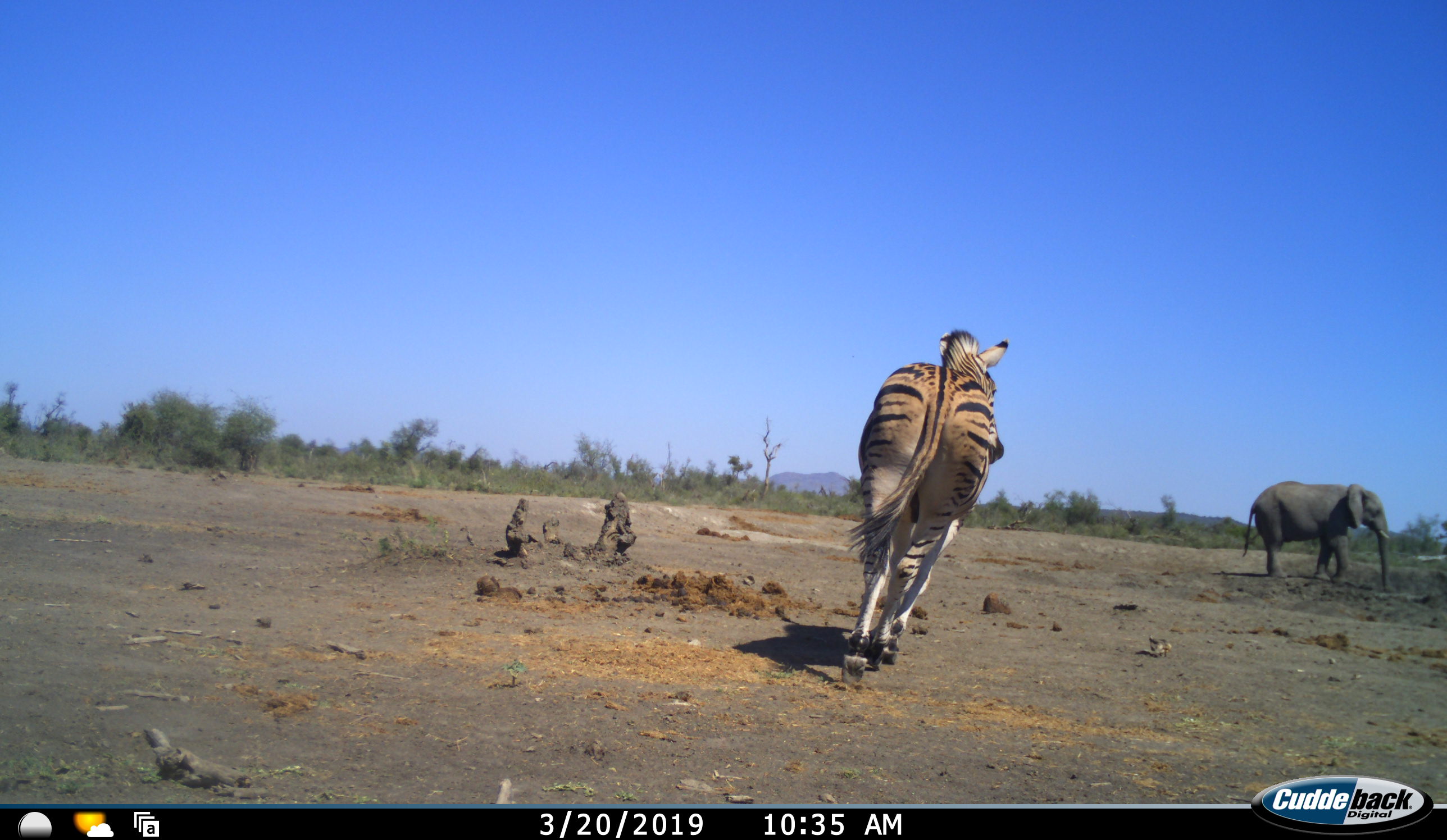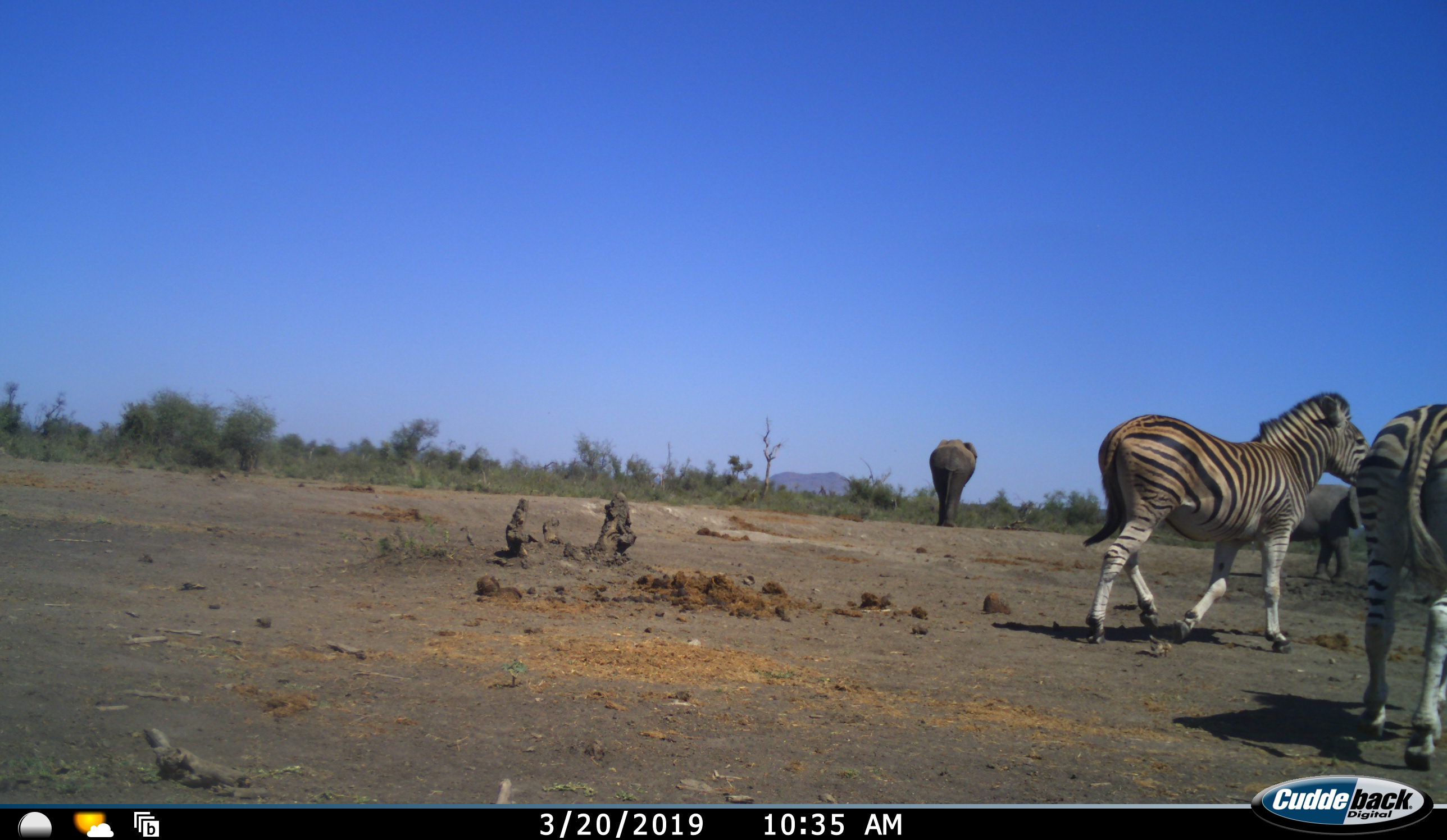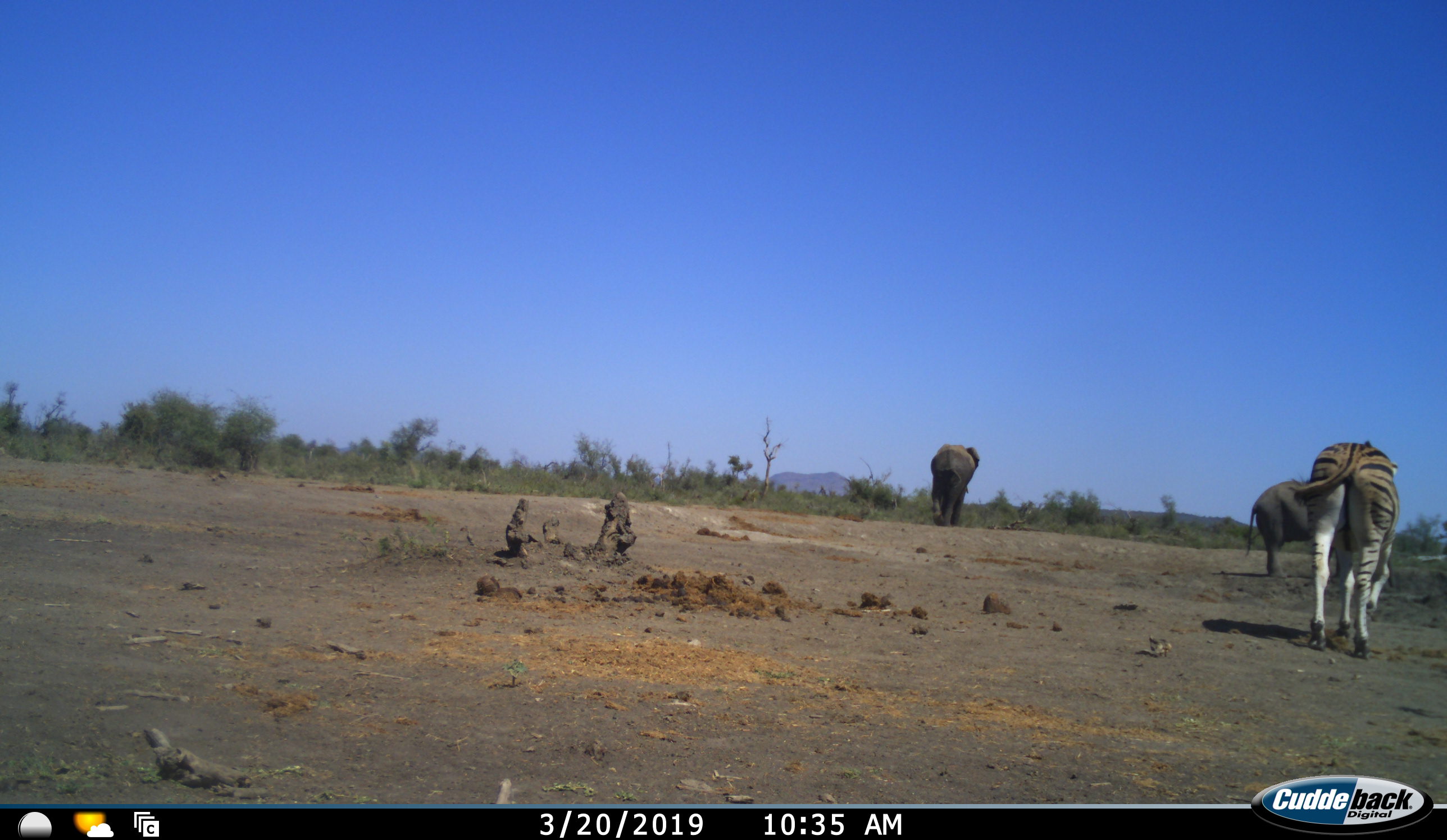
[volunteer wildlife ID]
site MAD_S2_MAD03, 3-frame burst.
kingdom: Animalia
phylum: Chordata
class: Mammalia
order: Proboscidea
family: Elephantidae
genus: Loxodonta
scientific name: Loxodonta africana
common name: african bush elephant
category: elephant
Elephant (african bush elephant) (Loxodonta africana), count 2. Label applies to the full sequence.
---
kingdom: Animalia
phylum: Chordata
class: Mammalia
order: Perissodactyla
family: Equidae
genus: Equus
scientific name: Equus quagga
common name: plains zebra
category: zebraplains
Zebraplains (plains zebra) (Equus quagga), count 2. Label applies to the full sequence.